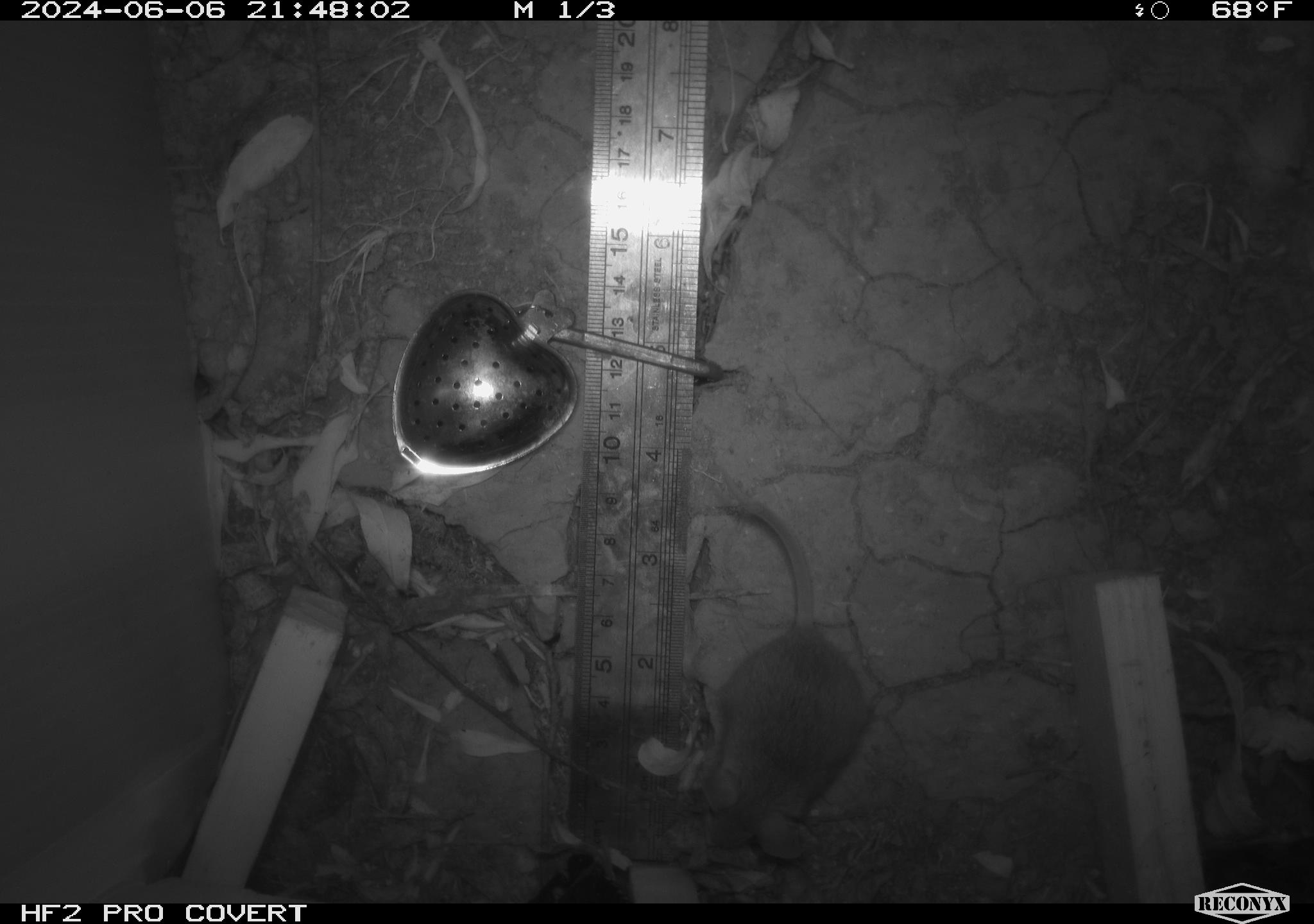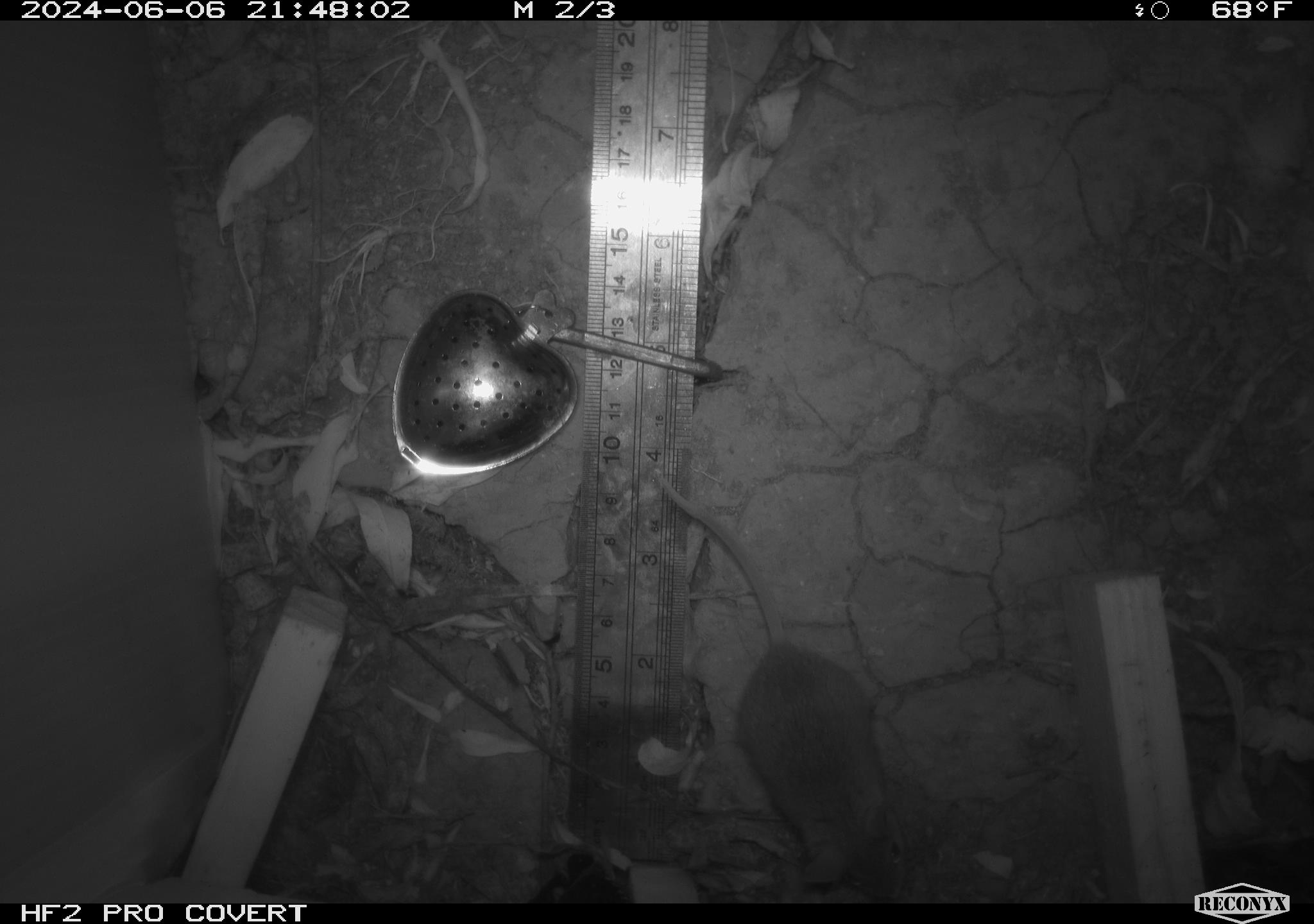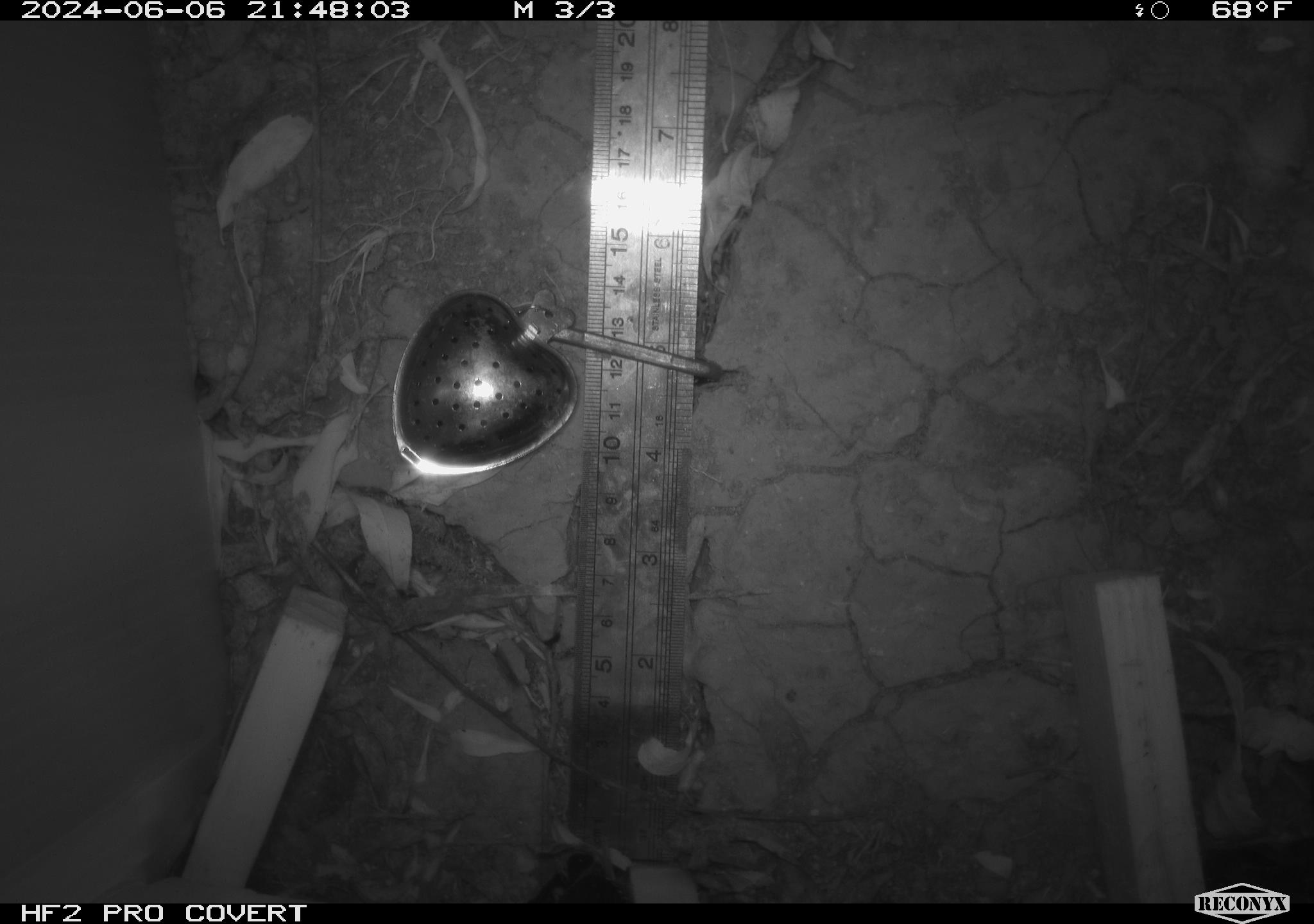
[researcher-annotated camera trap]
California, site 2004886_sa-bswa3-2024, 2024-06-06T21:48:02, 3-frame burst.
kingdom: Animalia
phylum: Chordata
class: Mammalia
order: Rodentia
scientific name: Rodentia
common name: mouse species